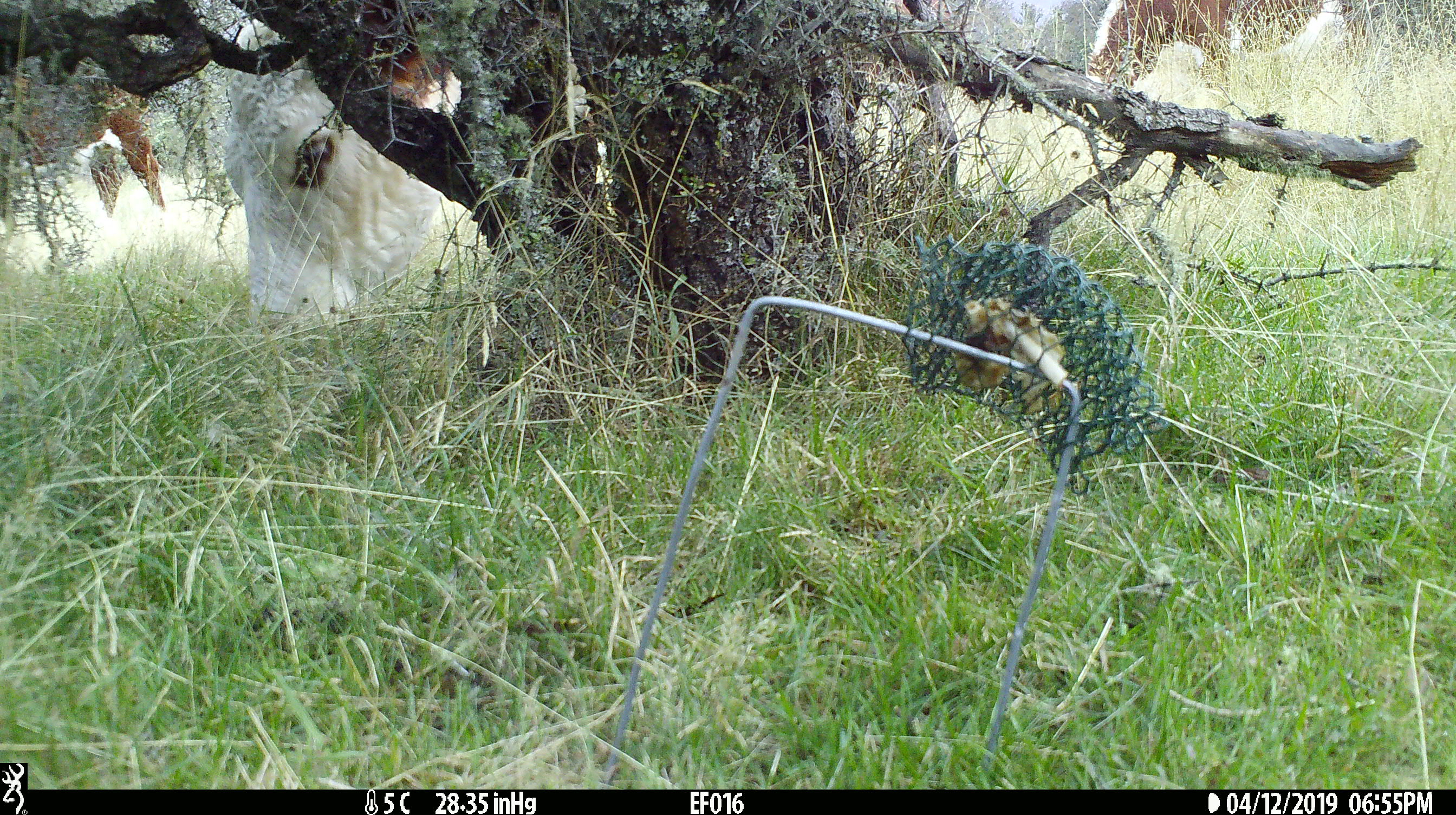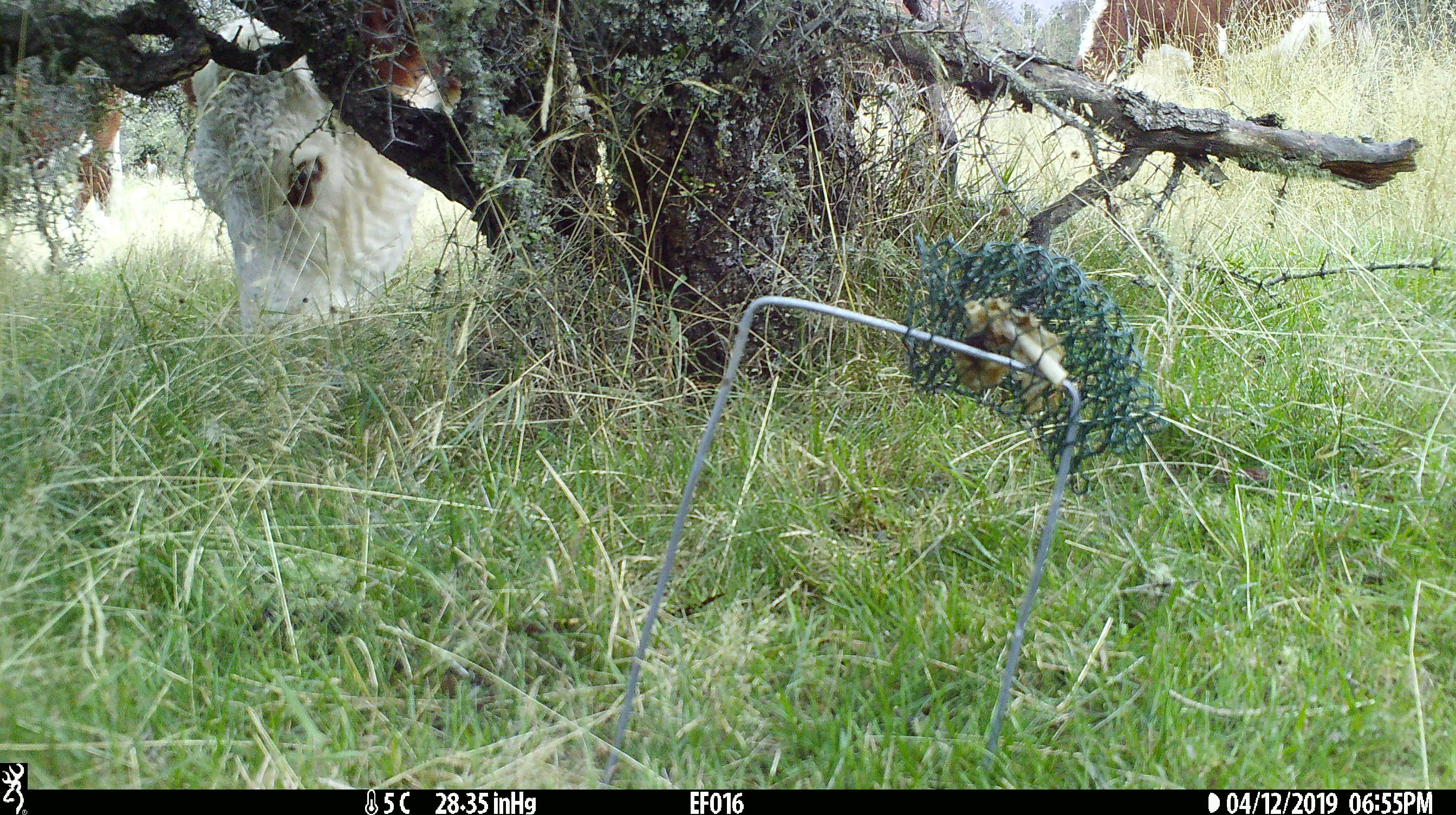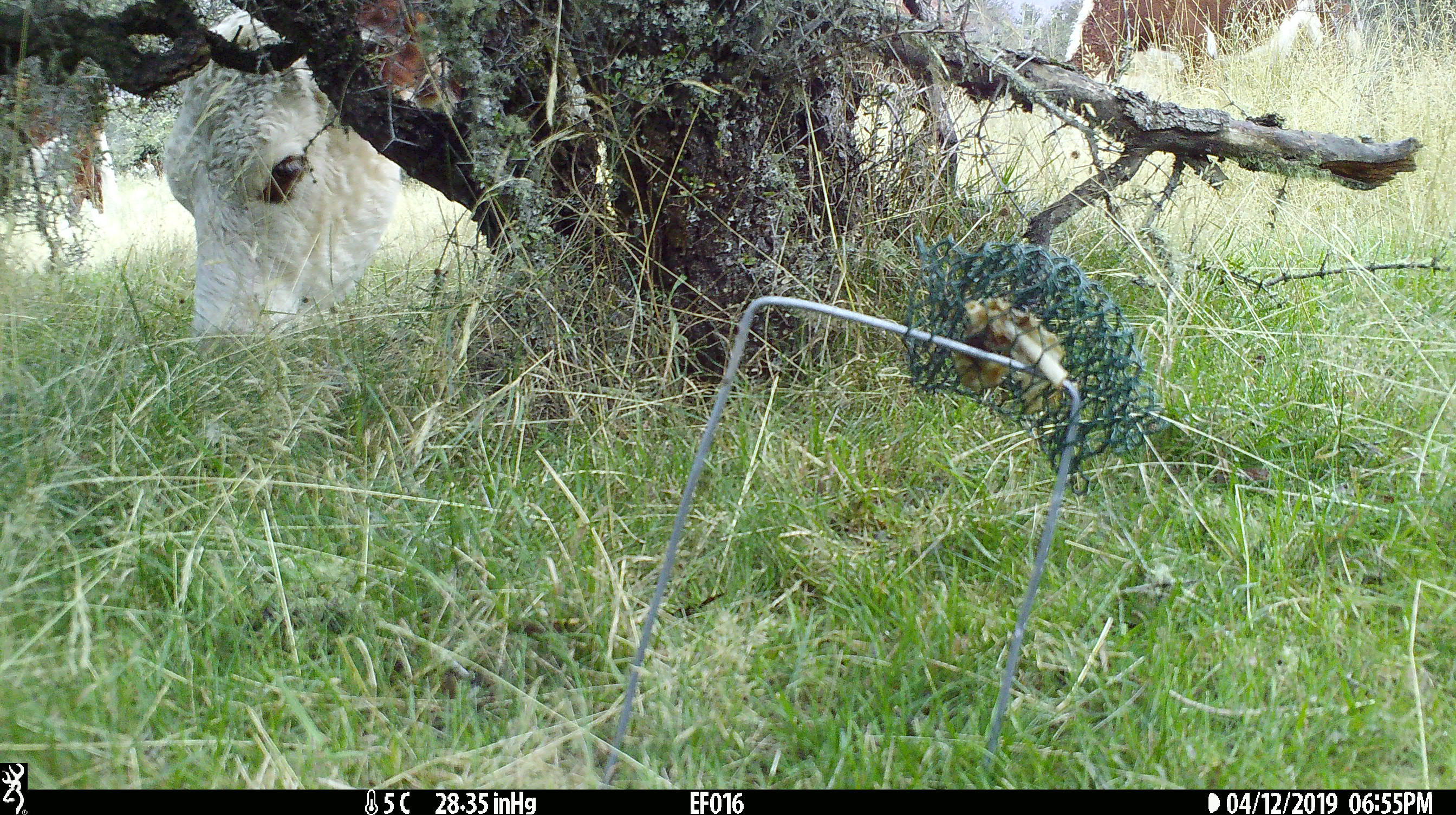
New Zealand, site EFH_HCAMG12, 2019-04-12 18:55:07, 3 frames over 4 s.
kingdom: Animalia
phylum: Chordata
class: Mammalia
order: Artiodactyla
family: Bovidae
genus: Bos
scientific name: Bos taurus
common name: domestic cow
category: cow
Cow (domestic cow) (Bos taurus).